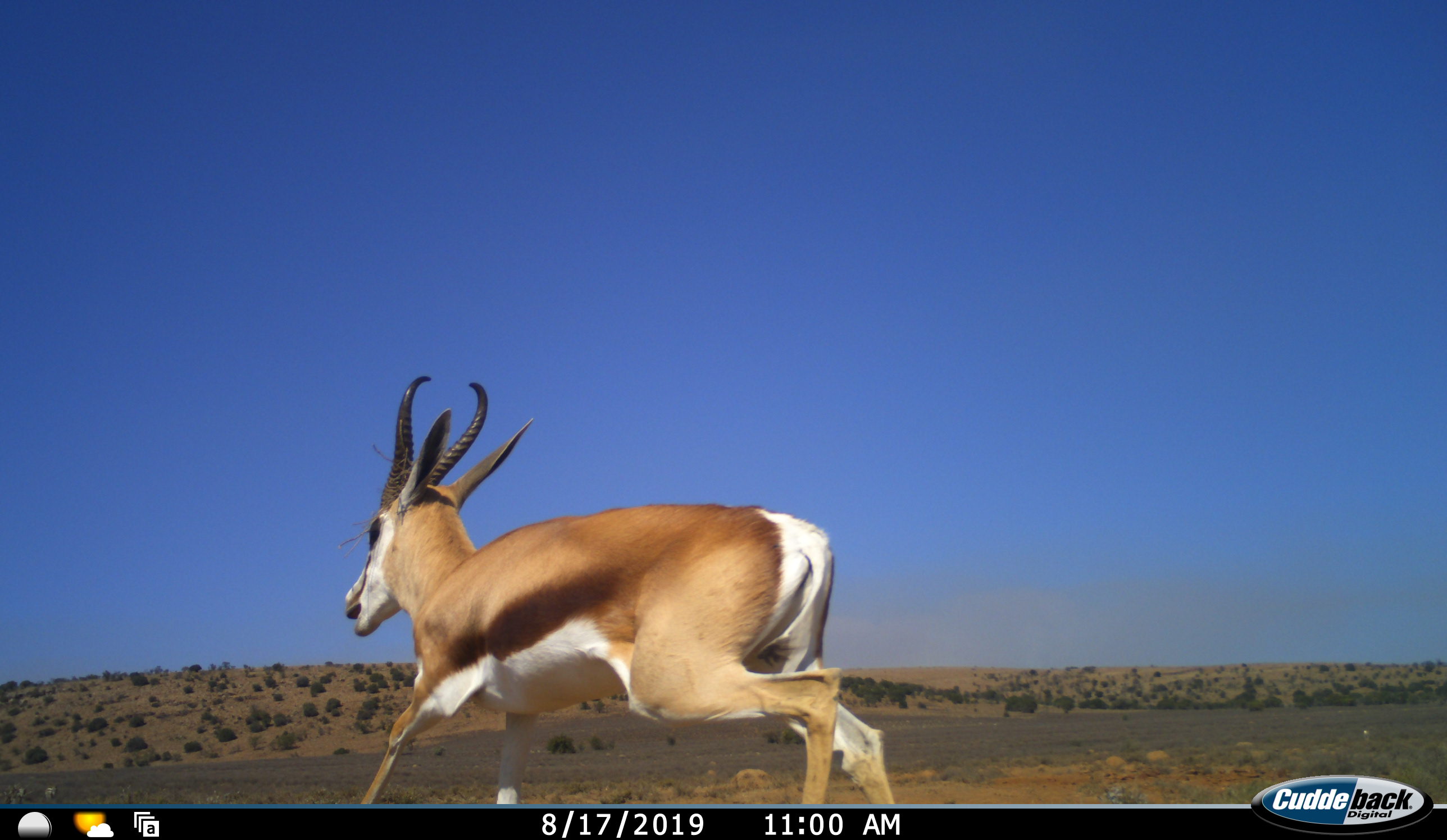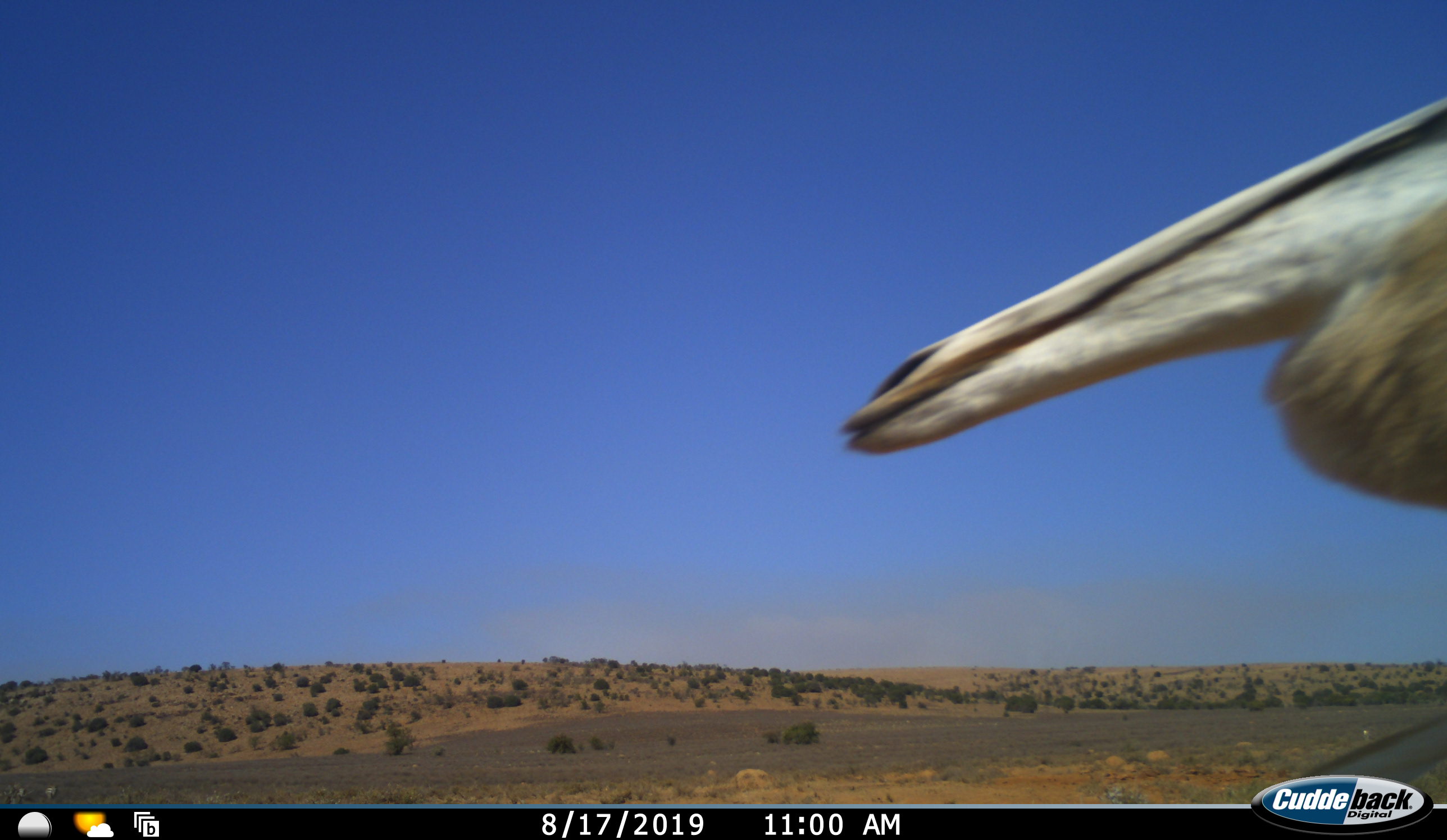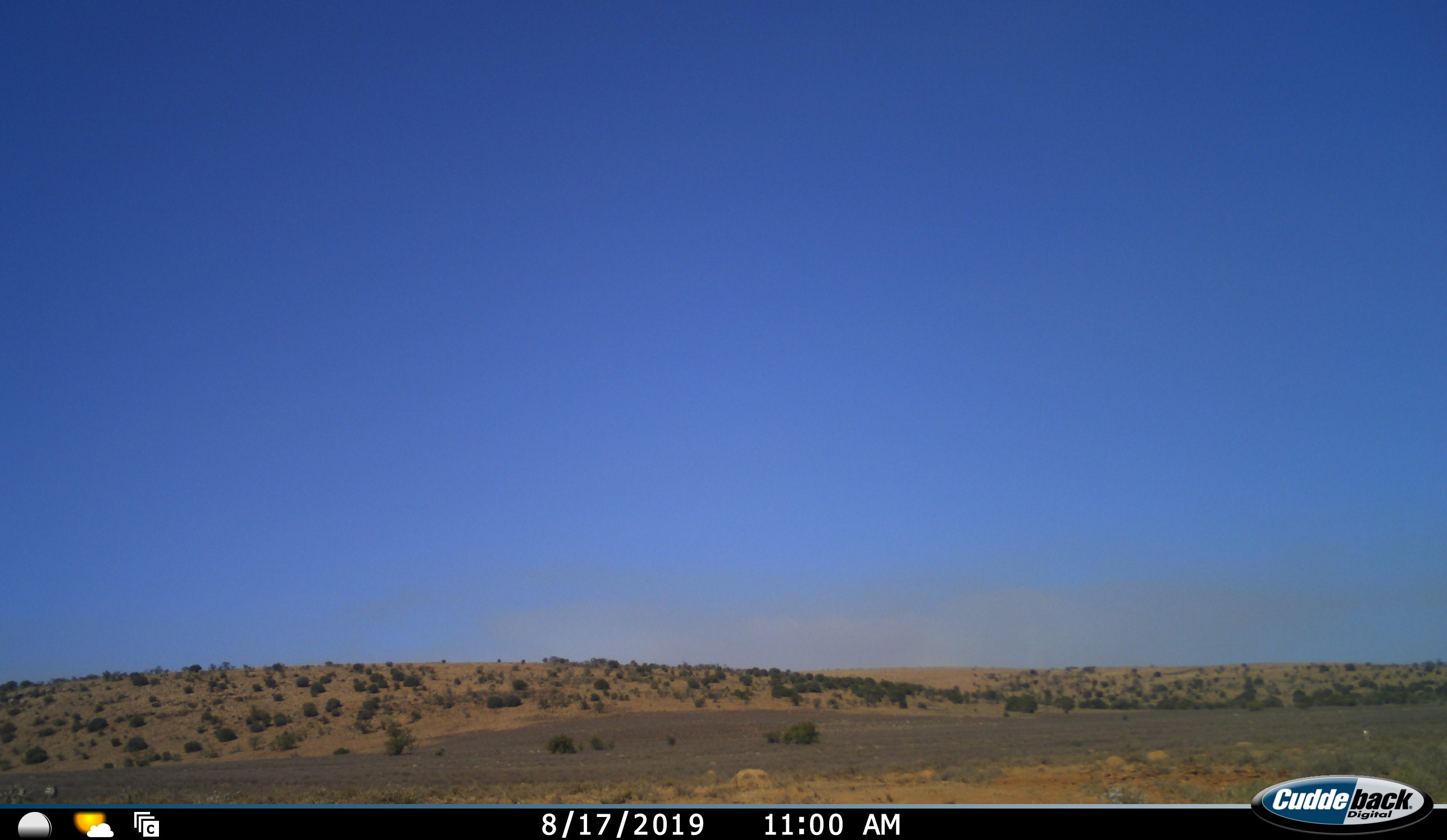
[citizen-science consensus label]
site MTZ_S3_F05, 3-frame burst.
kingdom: Animalia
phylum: Chordata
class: Mammalia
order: Artiodactyla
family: Bovidae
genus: Antidorcas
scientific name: Antidorcas marsupialis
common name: springbok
Springbok (Antidorcas marsupialis), count 1. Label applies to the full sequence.